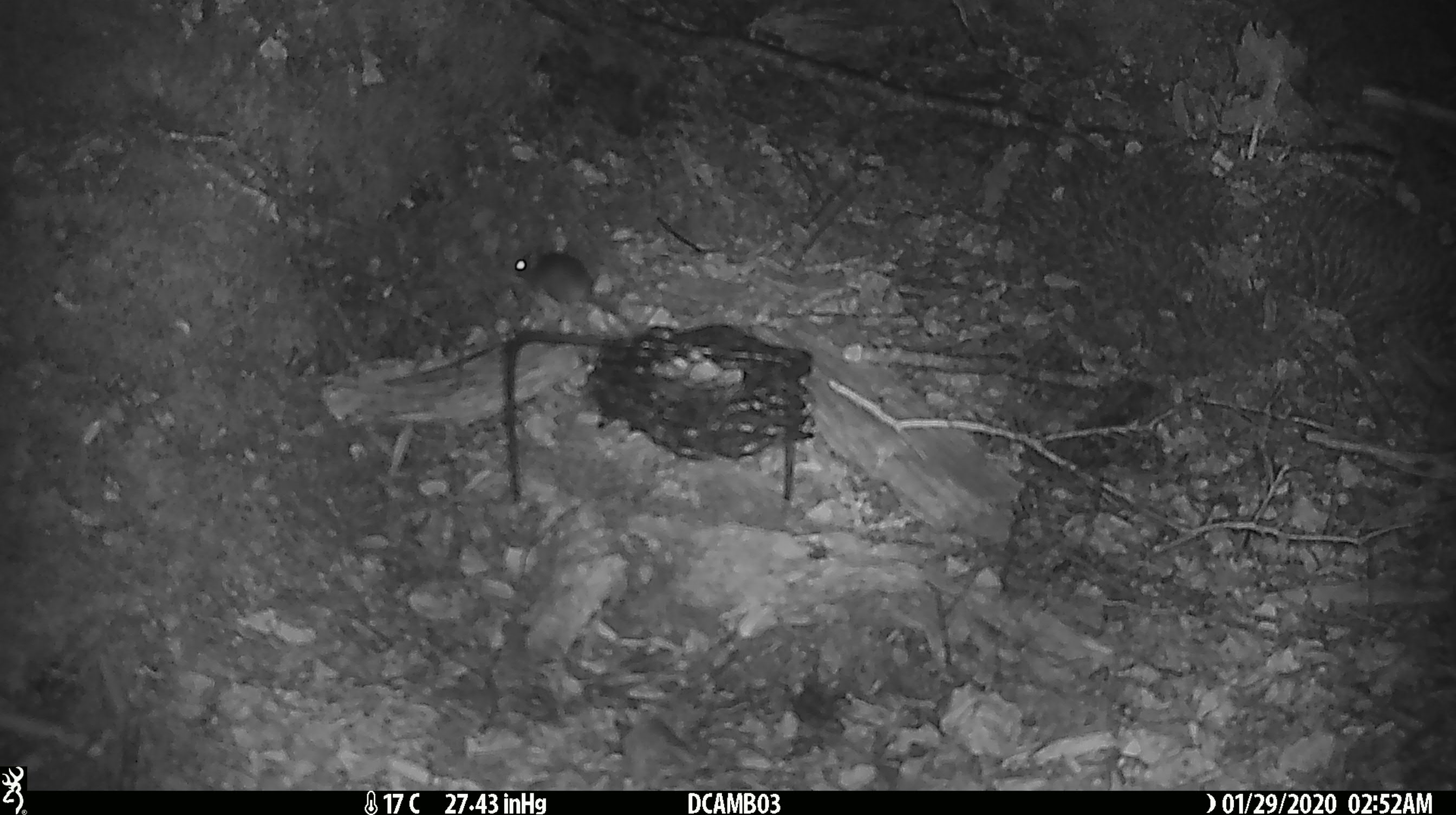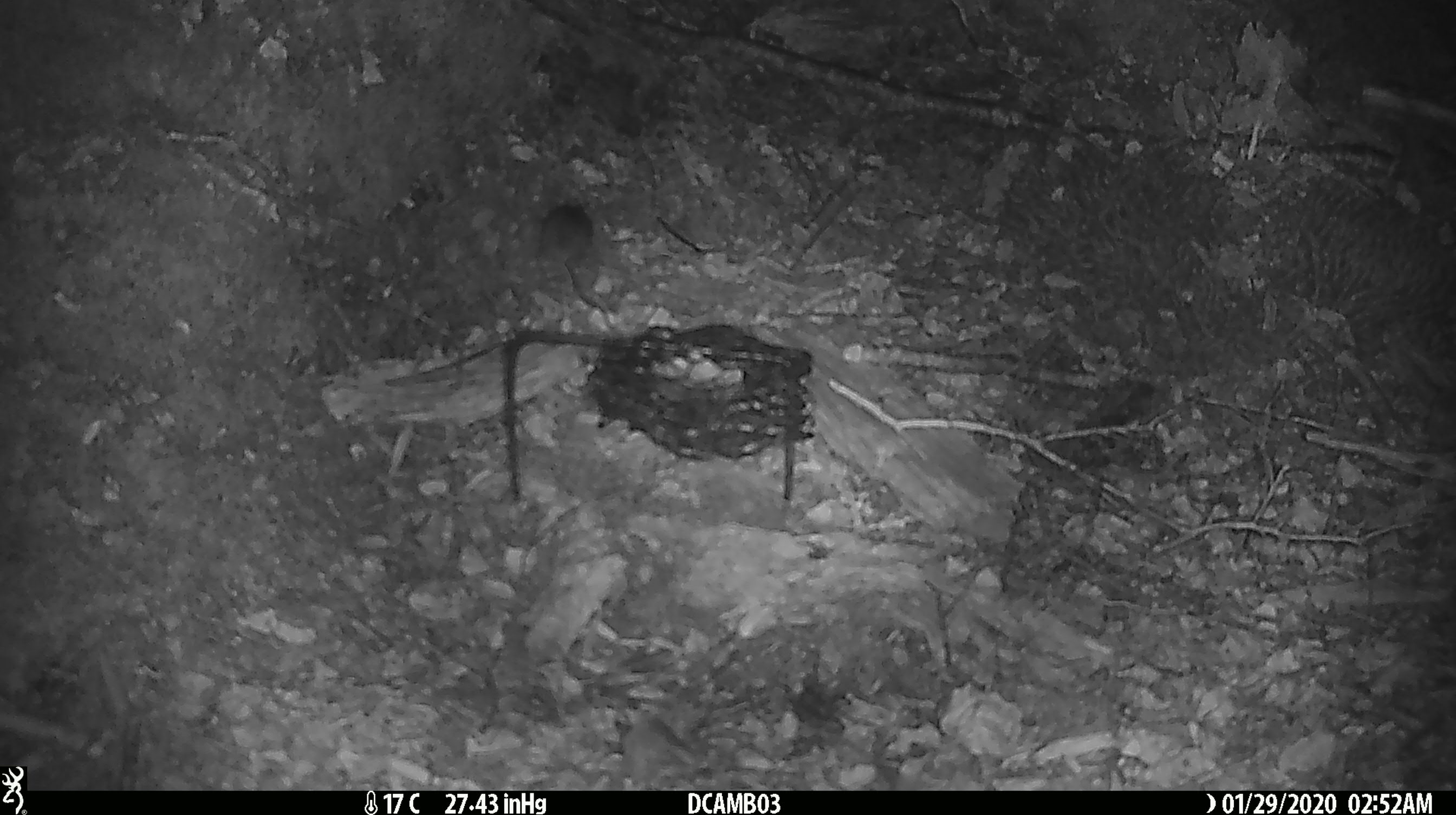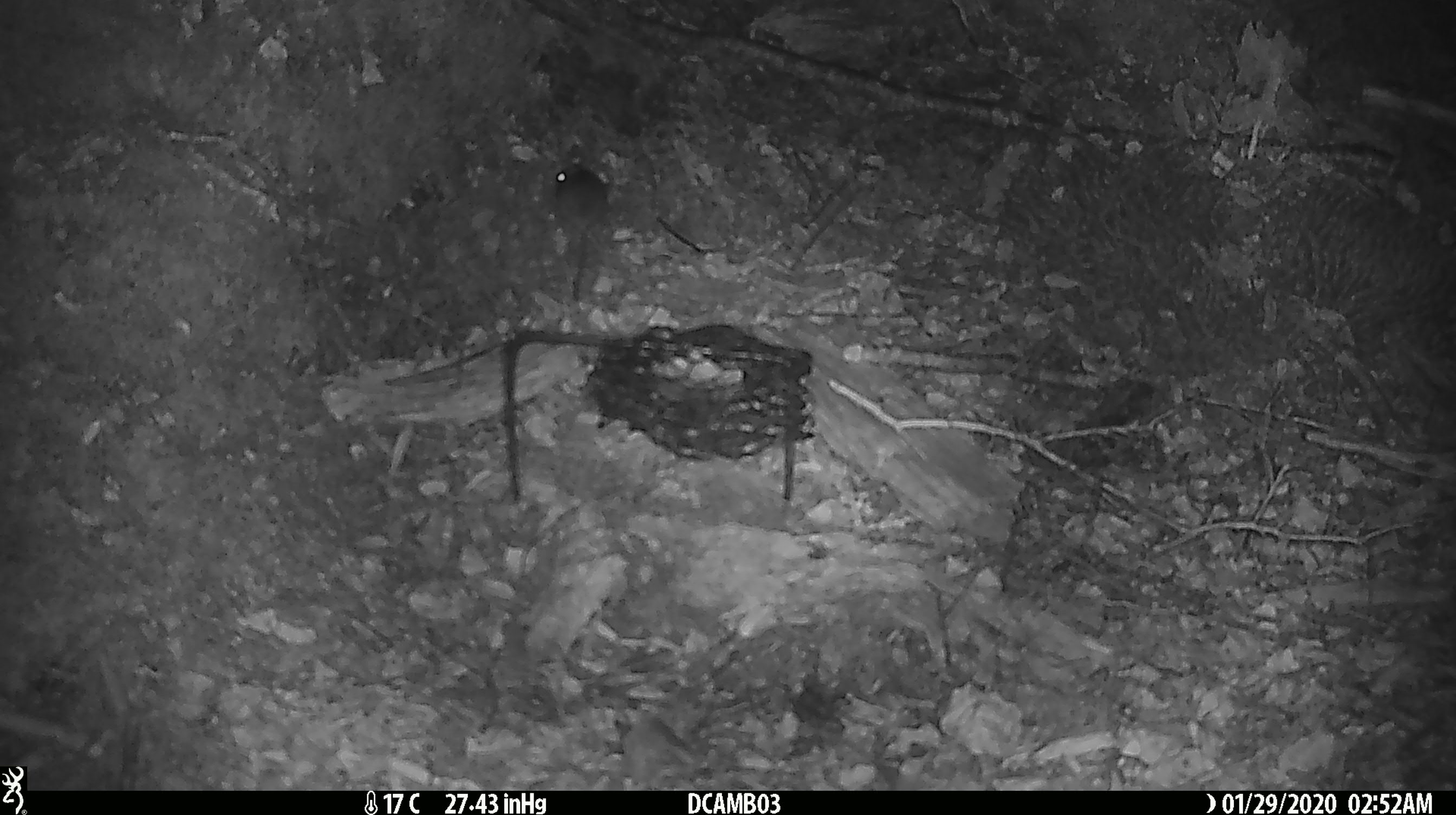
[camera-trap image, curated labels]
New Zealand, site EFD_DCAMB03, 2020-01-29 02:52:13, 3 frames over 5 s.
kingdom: Animalia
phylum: Chordata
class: Mammalia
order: Rodentia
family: Muridae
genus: Mus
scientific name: Mus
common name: mouse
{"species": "mouse (Mus)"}